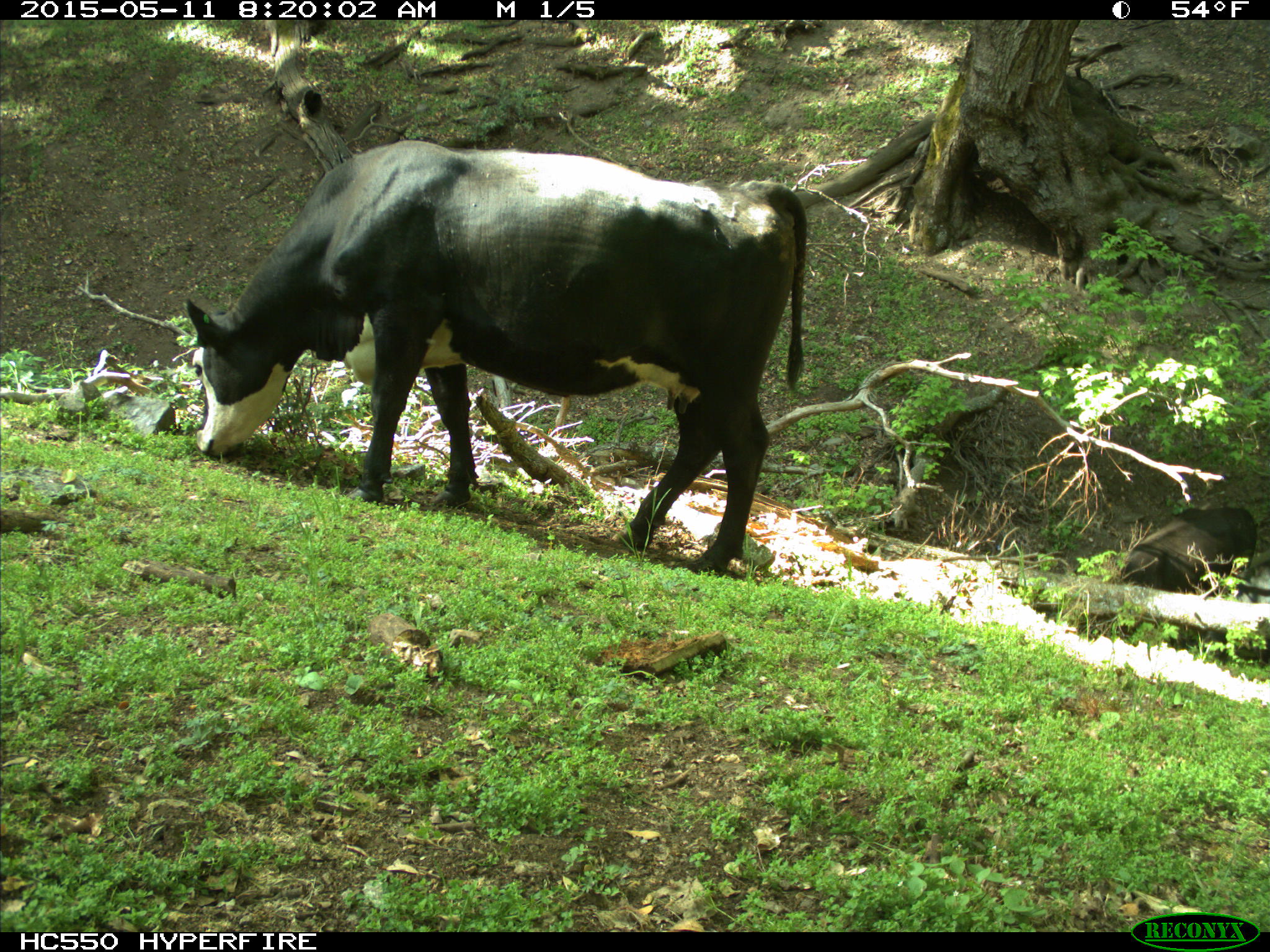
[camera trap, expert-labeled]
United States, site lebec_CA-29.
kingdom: Animalia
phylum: Chordata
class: Mammalia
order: Artiodactyla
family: Bovidae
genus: Bos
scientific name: Bos taurus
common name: domestic cow